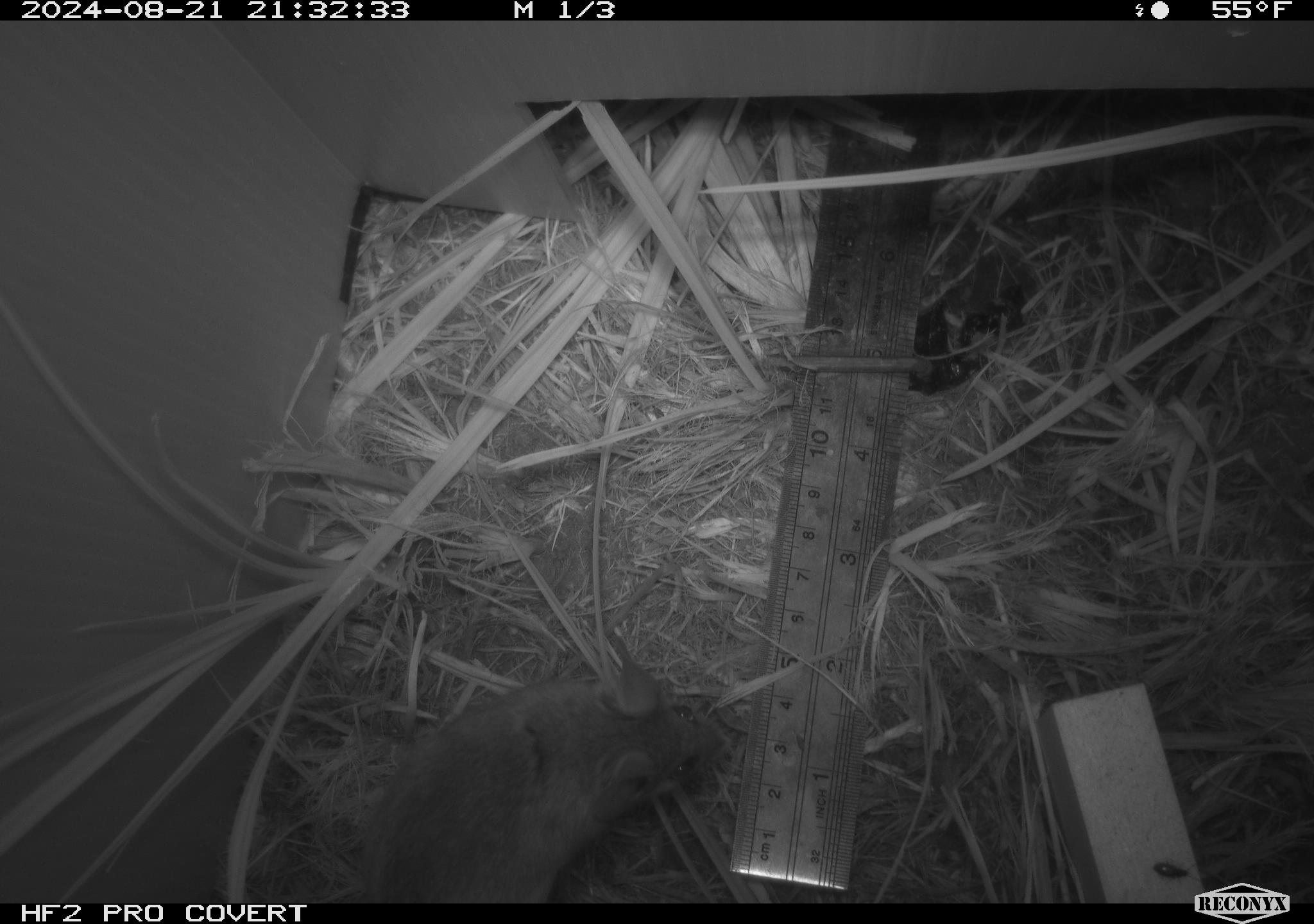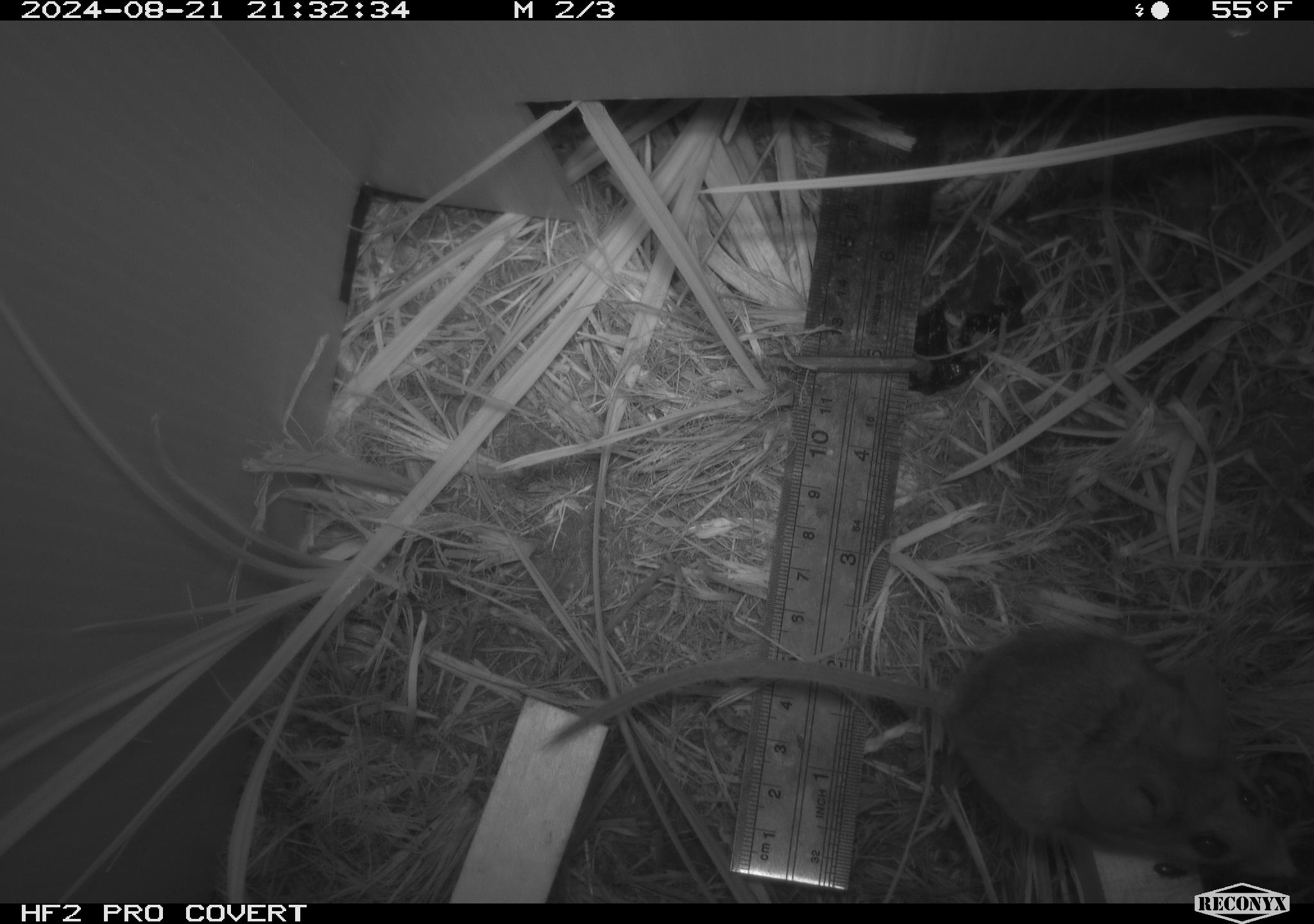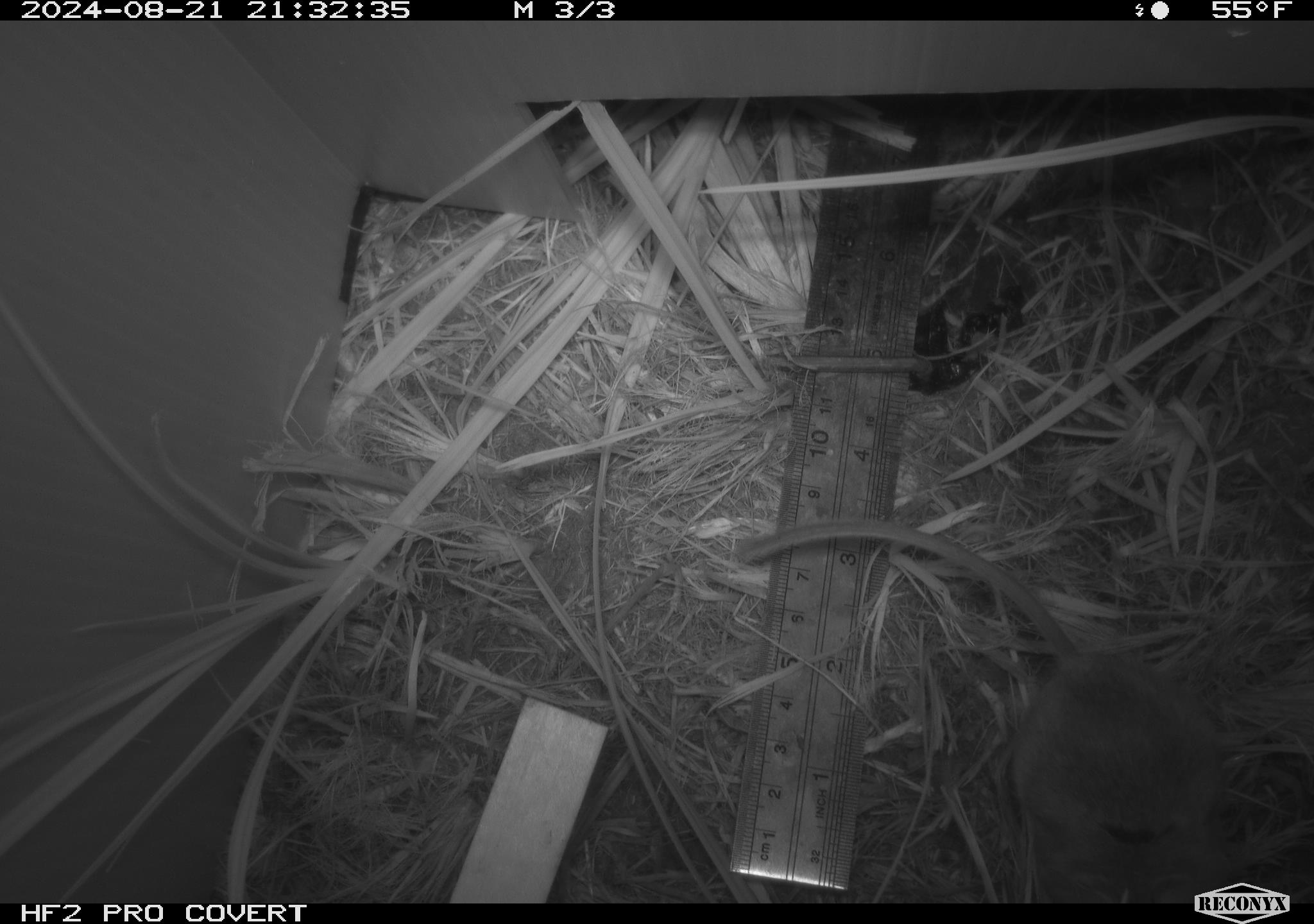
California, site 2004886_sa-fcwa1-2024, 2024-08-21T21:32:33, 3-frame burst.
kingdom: Animalia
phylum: Chordata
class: Mammalia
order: Rodentia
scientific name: Rodentia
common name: mouse species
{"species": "mouse species (Rodentia)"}